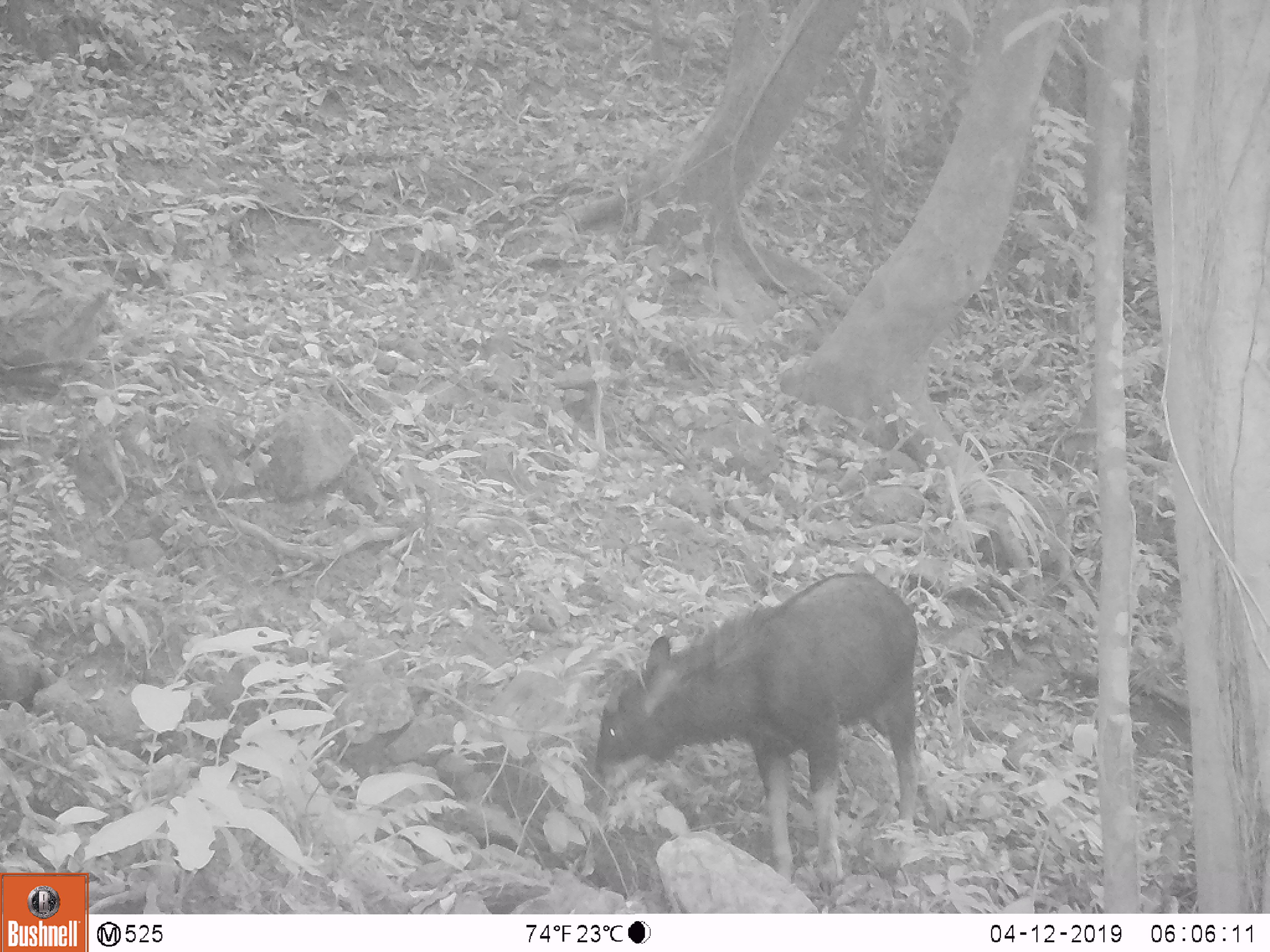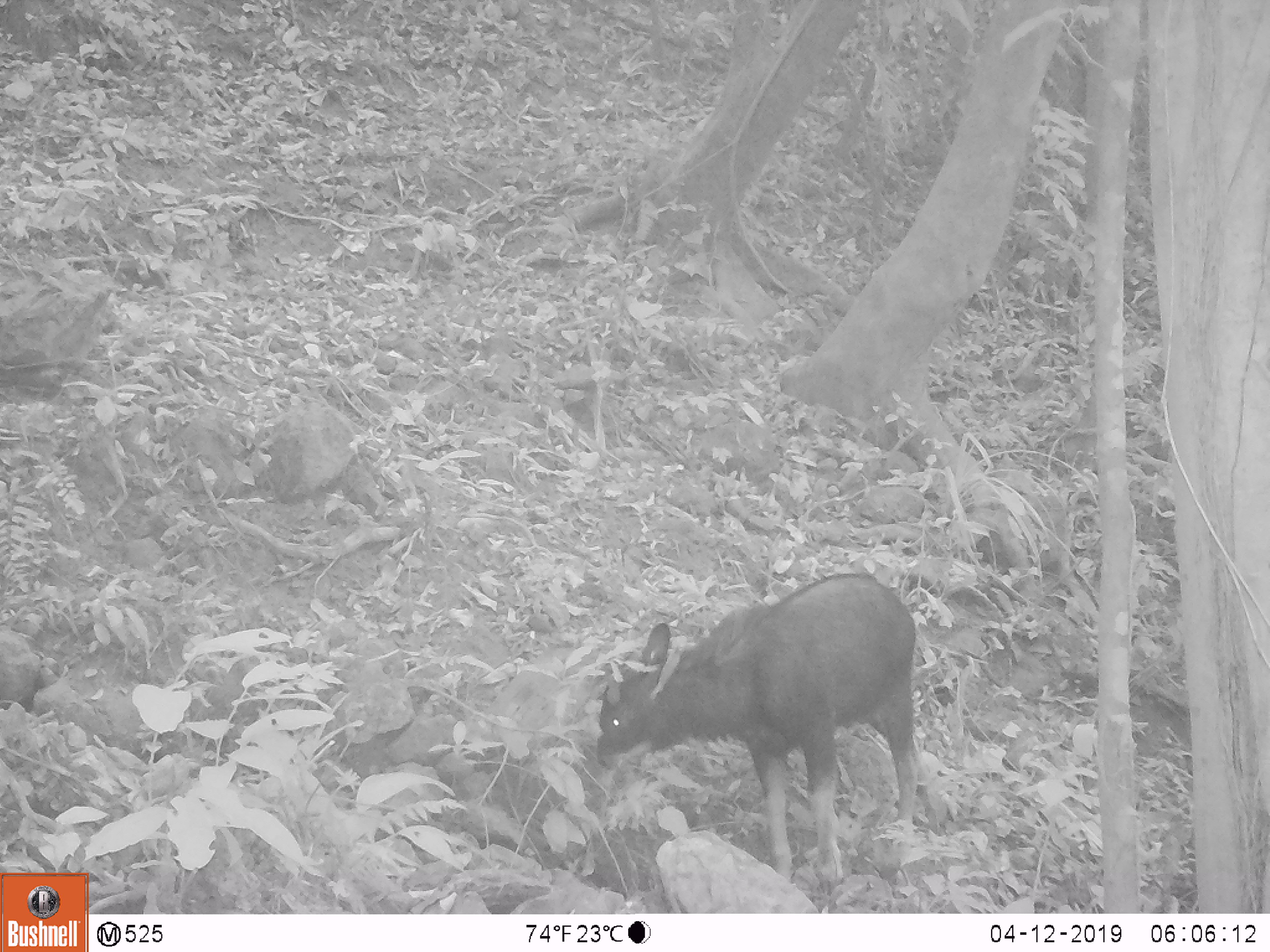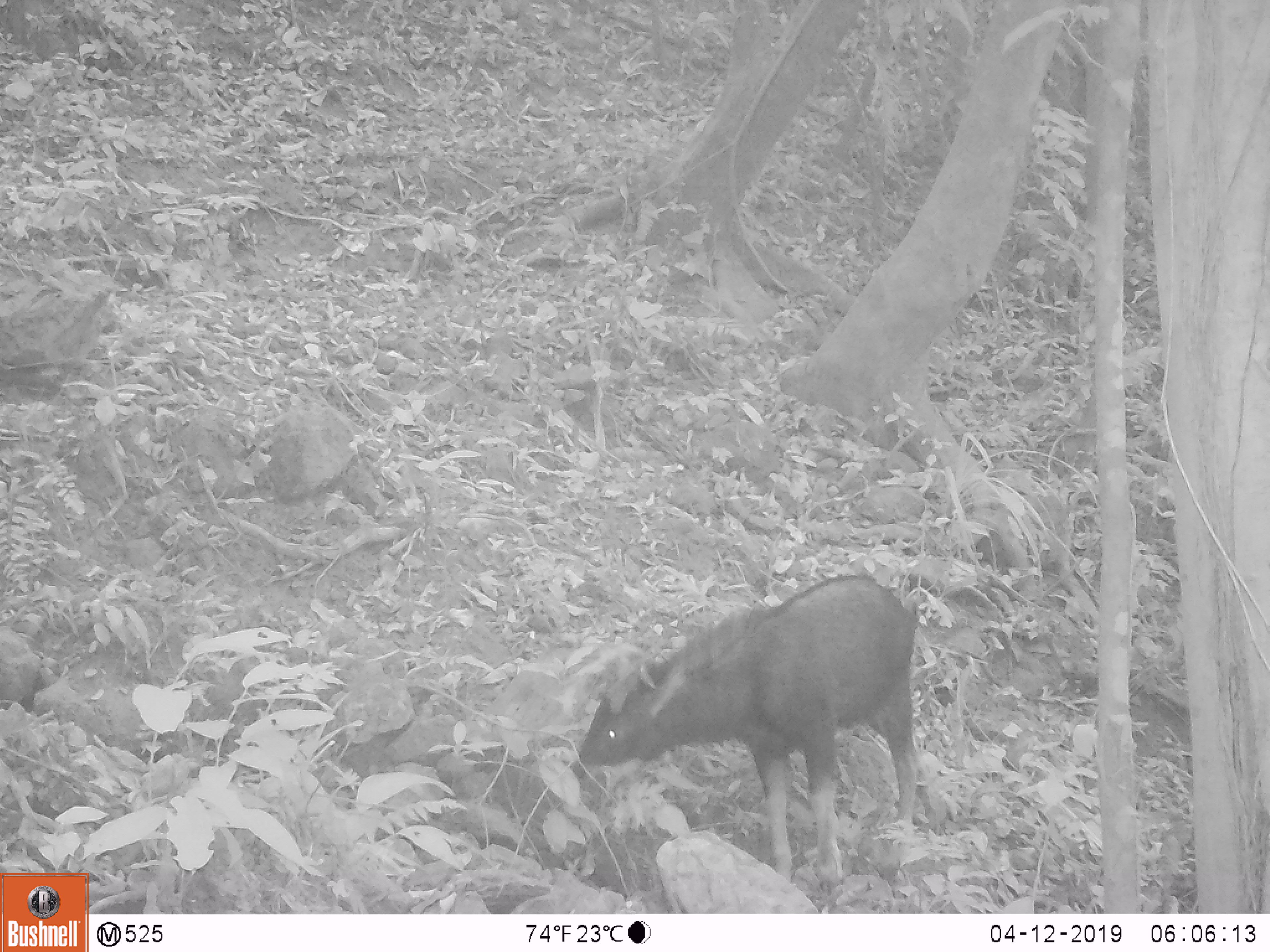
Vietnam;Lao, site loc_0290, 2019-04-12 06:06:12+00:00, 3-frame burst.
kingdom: Animalia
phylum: Chordata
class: Mammalia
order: Artiodactyla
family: Bovidae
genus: Capricornis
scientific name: Capricornis sumatraensis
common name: chinese serow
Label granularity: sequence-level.